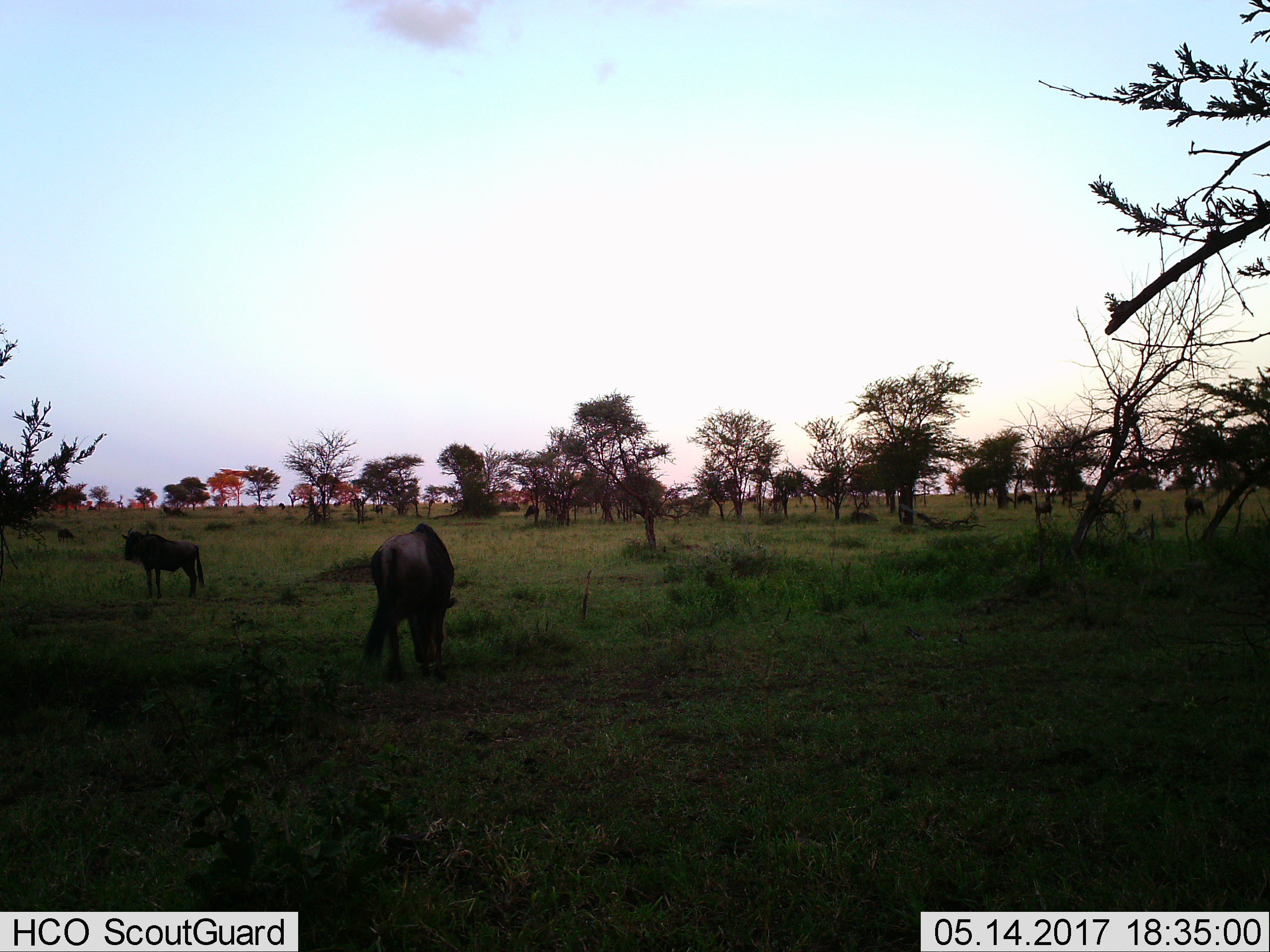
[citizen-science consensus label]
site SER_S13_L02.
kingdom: Animalia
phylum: Chordata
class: Mammalia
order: Artiodactyla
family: Bovidae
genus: Connochaetes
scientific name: Connochaetes taurinus taurinus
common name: blue wildebeest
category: wildebeestblue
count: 10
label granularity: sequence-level